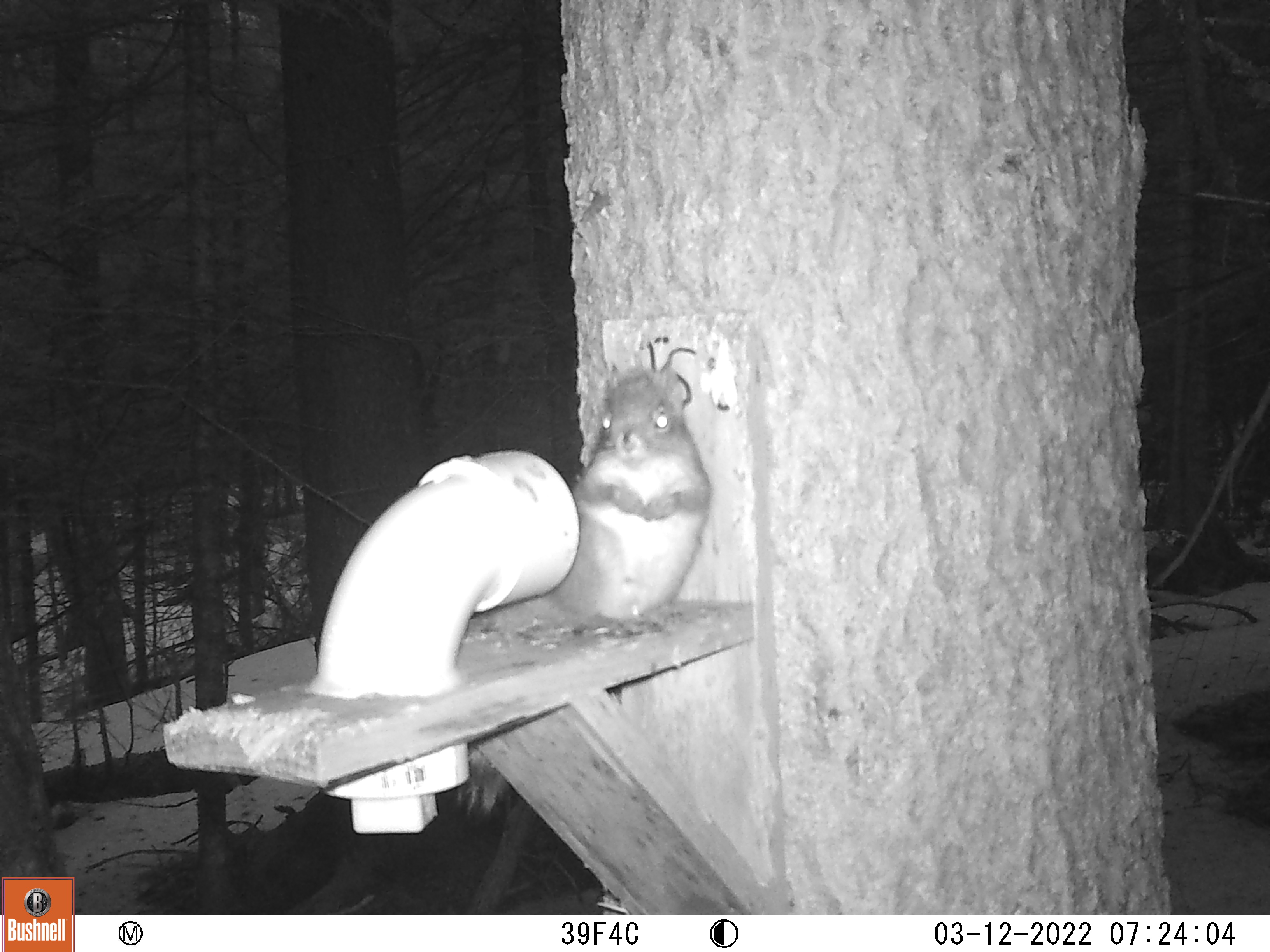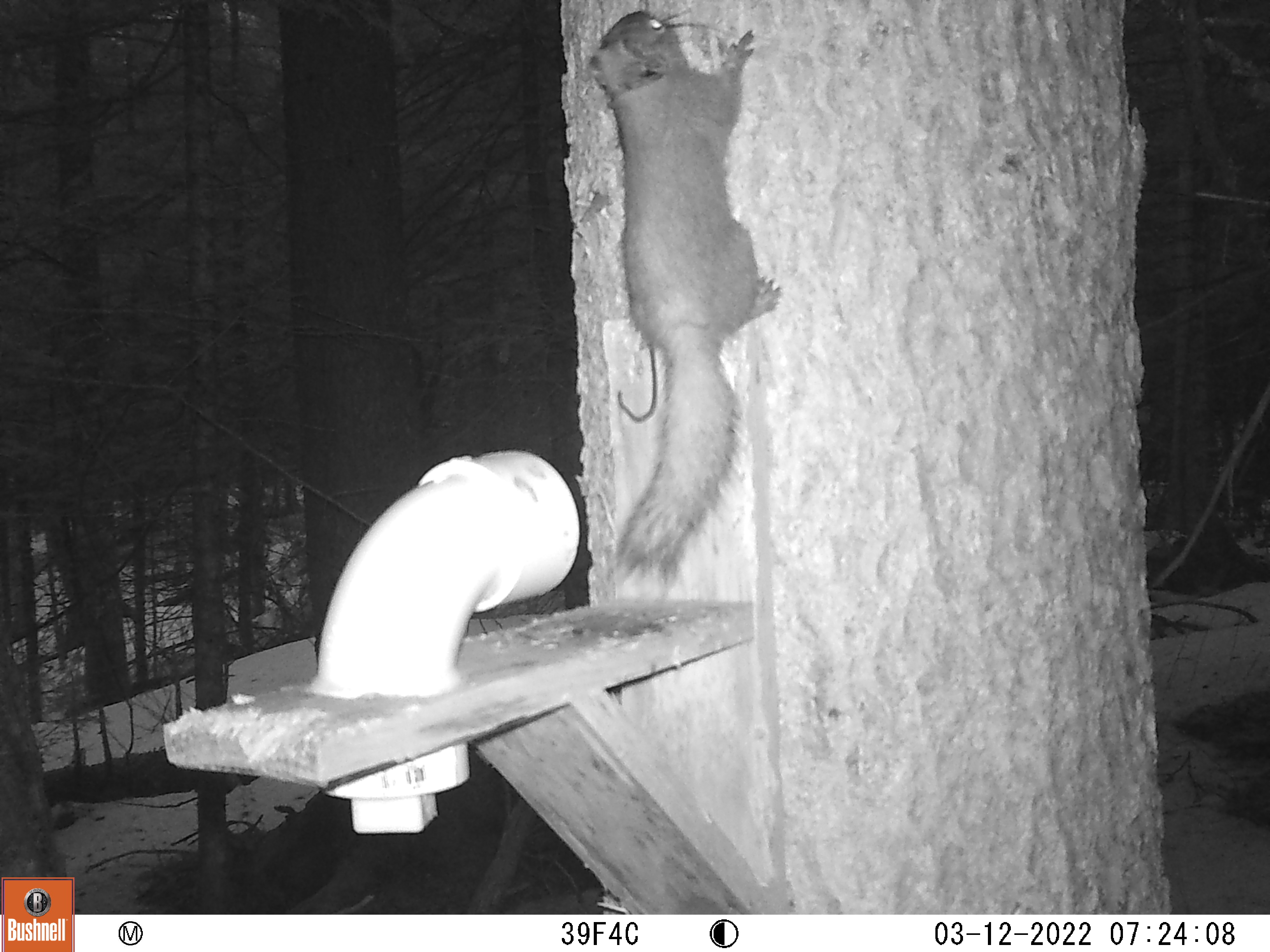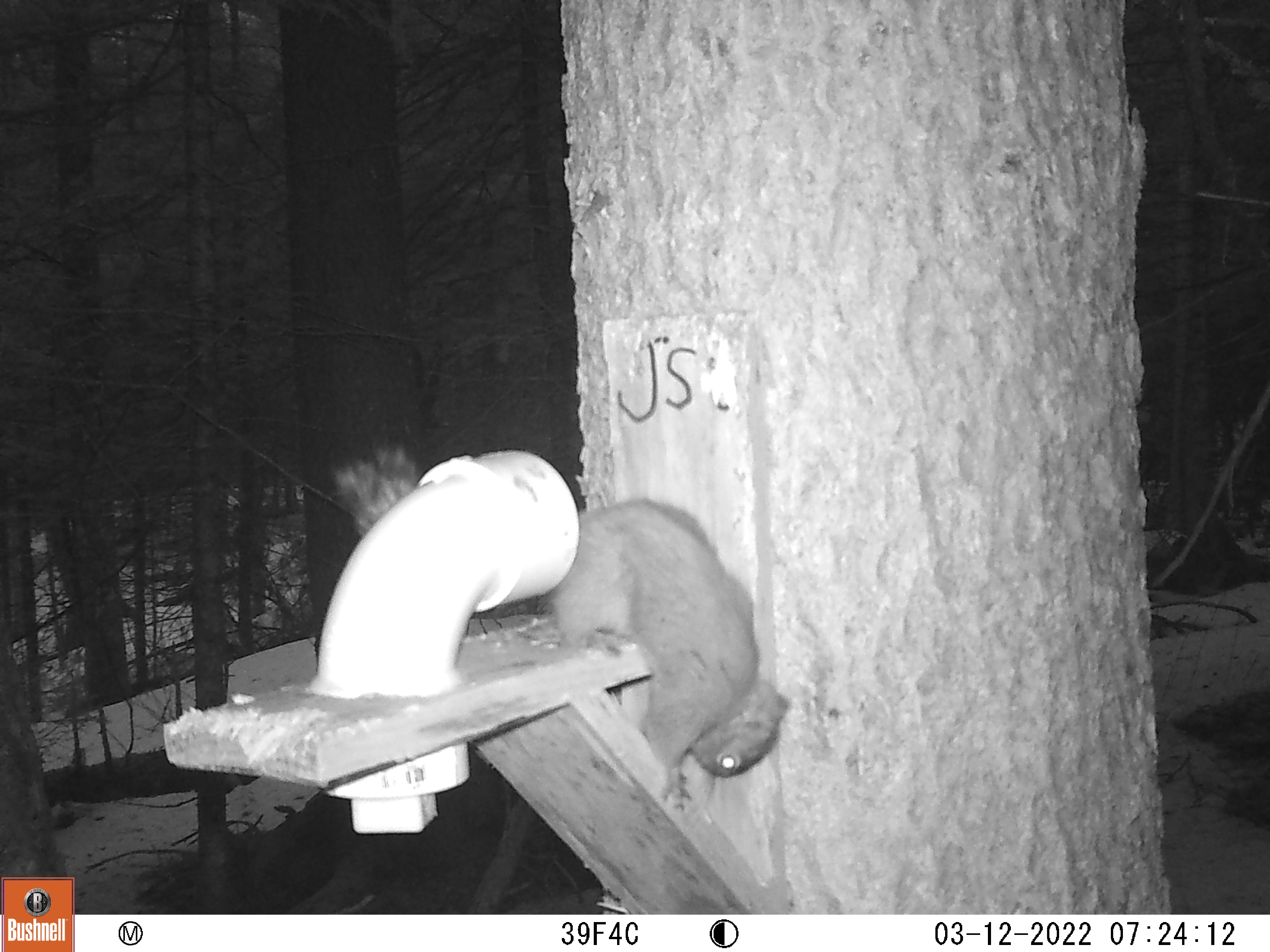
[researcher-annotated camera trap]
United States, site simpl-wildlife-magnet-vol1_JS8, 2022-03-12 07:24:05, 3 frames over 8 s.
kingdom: Animalia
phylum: Chordata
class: Mammalia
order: Rodentia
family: Sciuridae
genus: Tamiasciurus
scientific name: Tamiasciurus hudsonicus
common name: red squirrel